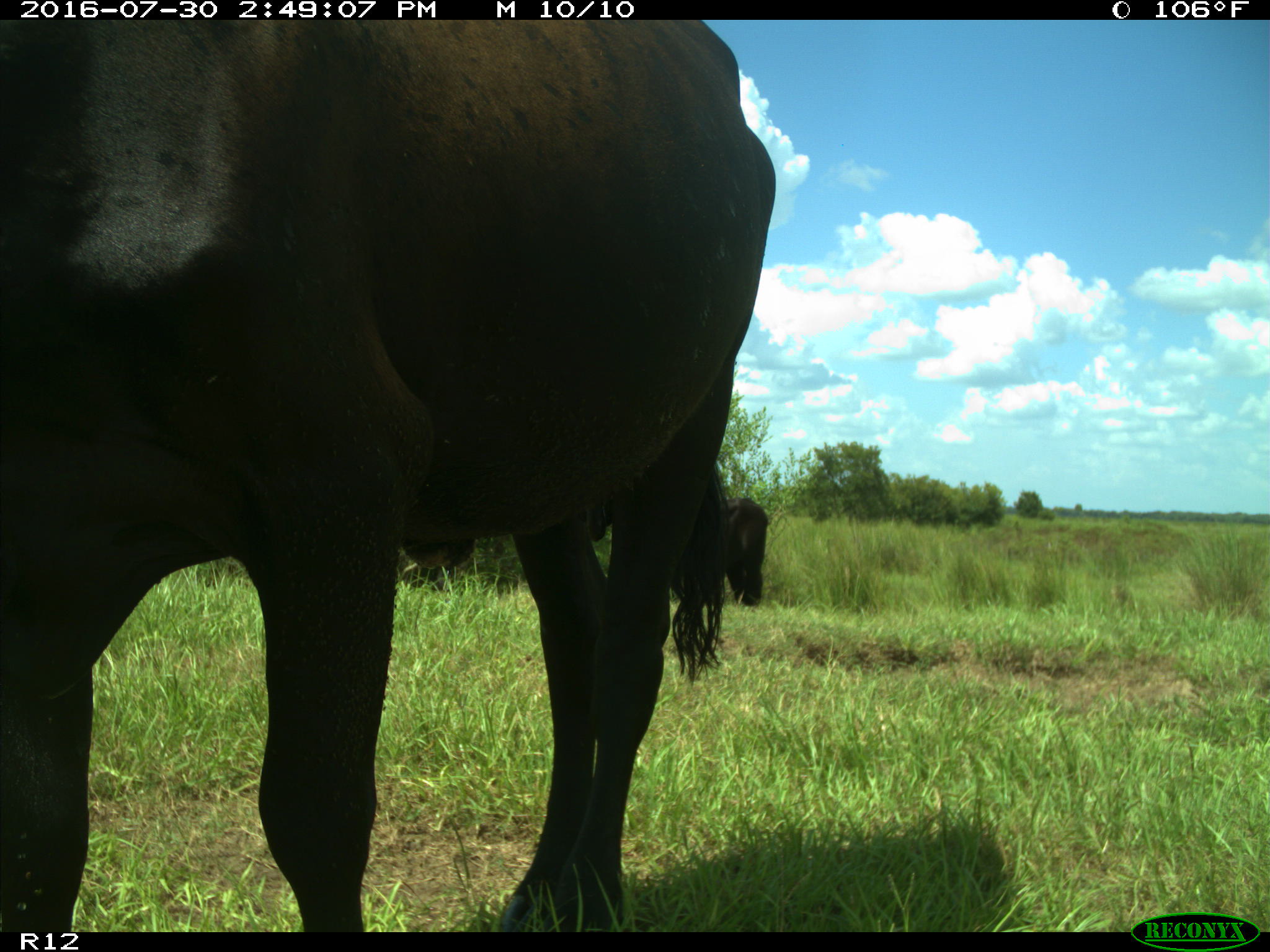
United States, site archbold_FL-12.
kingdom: Animalia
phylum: Chordata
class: Mammalia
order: Artiodactyla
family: Bovidae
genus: Bos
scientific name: Bos taurus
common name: domestic cow